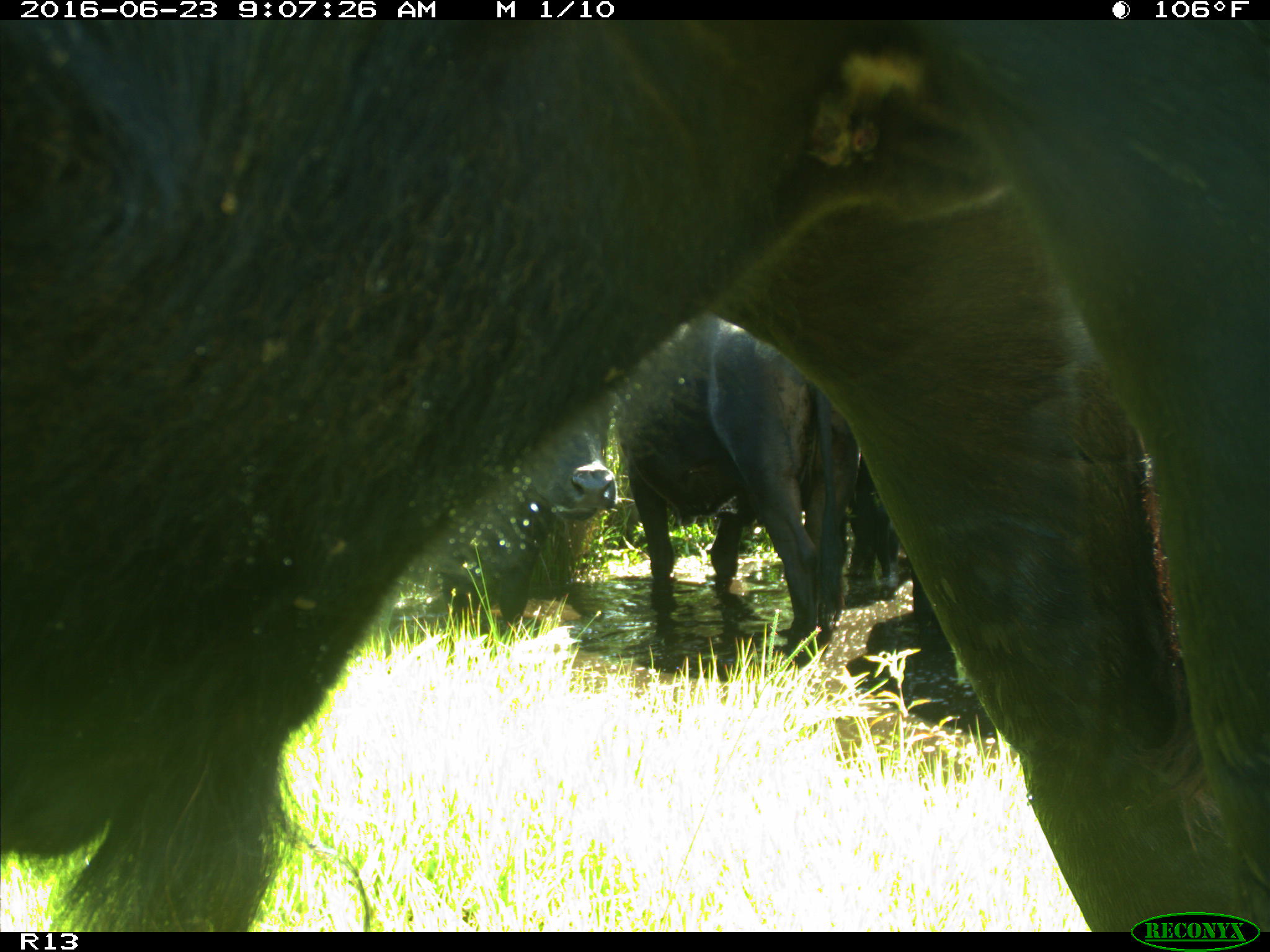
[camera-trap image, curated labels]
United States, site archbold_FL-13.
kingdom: Animalia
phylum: Chordata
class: Mammalia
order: Artiodactyla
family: Bovidae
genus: Bos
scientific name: Bos taurus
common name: domestic cow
Bos taurus (domestic cow).